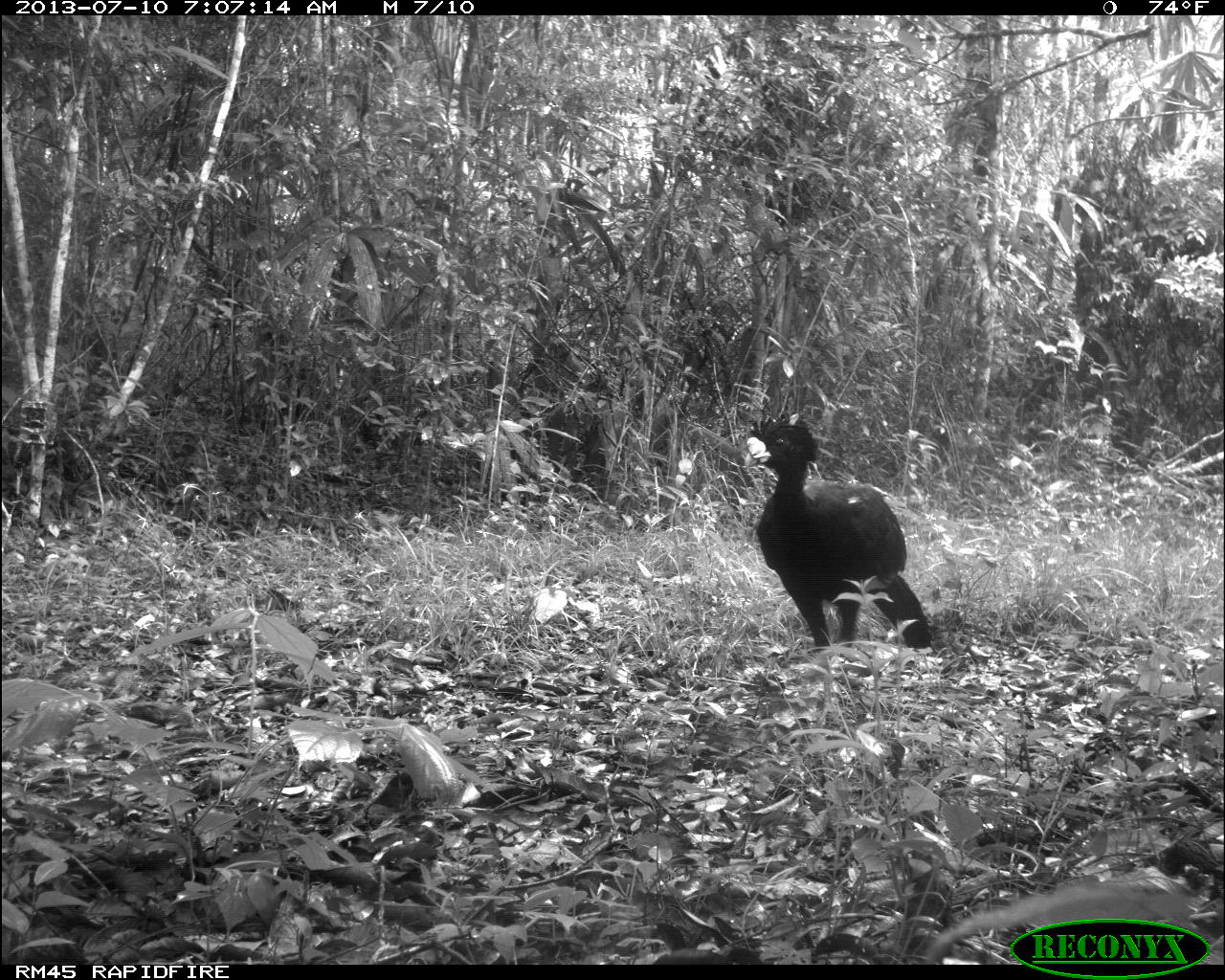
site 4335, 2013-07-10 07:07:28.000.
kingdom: Animalia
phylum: Chordata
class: Aves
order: Galliformes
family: Cracidae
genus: Crax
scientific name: Crax rubra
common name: great curassow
Crax rubra (great curassow), count 1, sex male.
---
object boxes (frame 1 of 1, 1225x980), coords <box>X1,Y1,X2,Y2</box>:
crax rubra: <box>742,410,933,651</box>